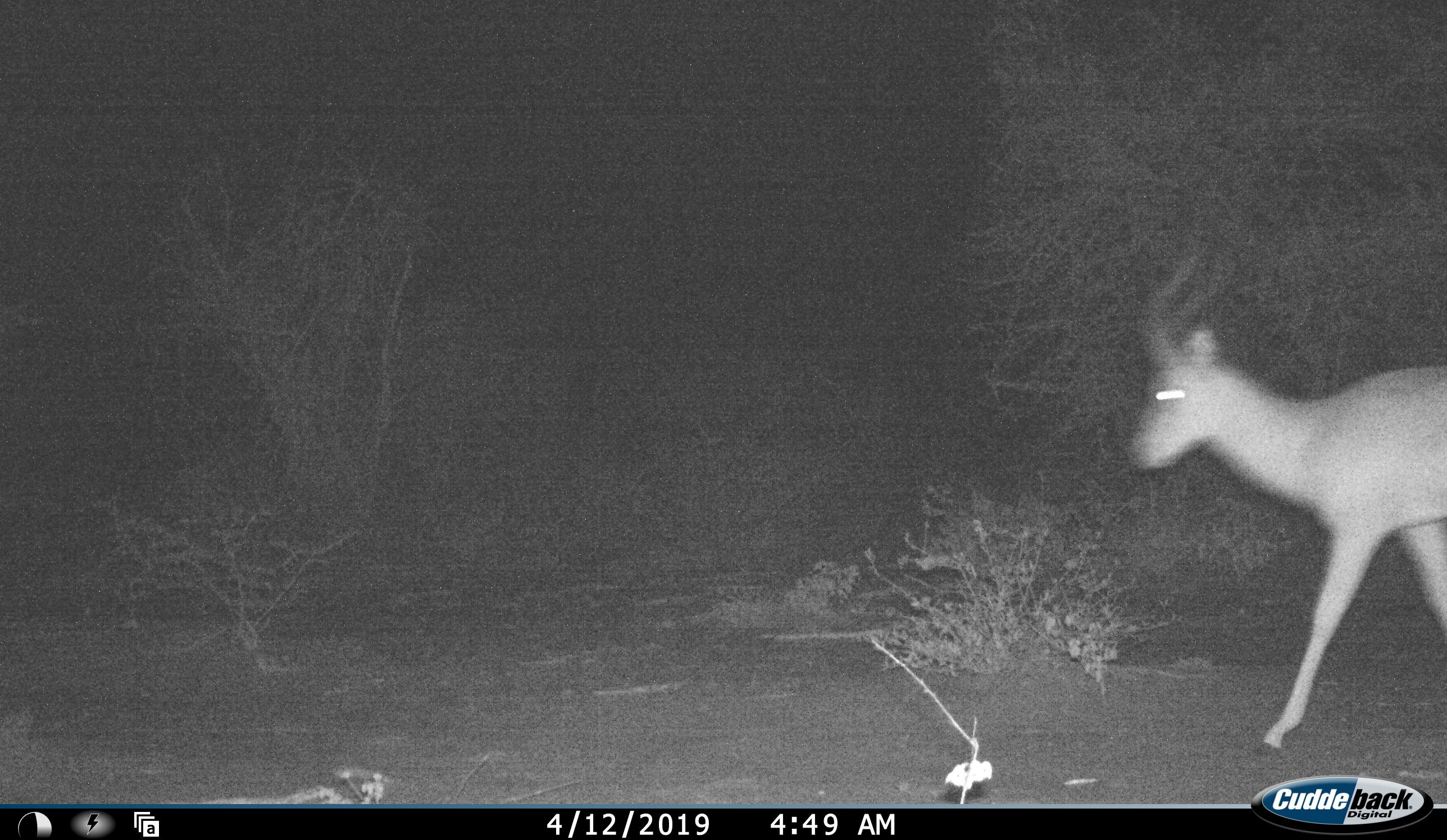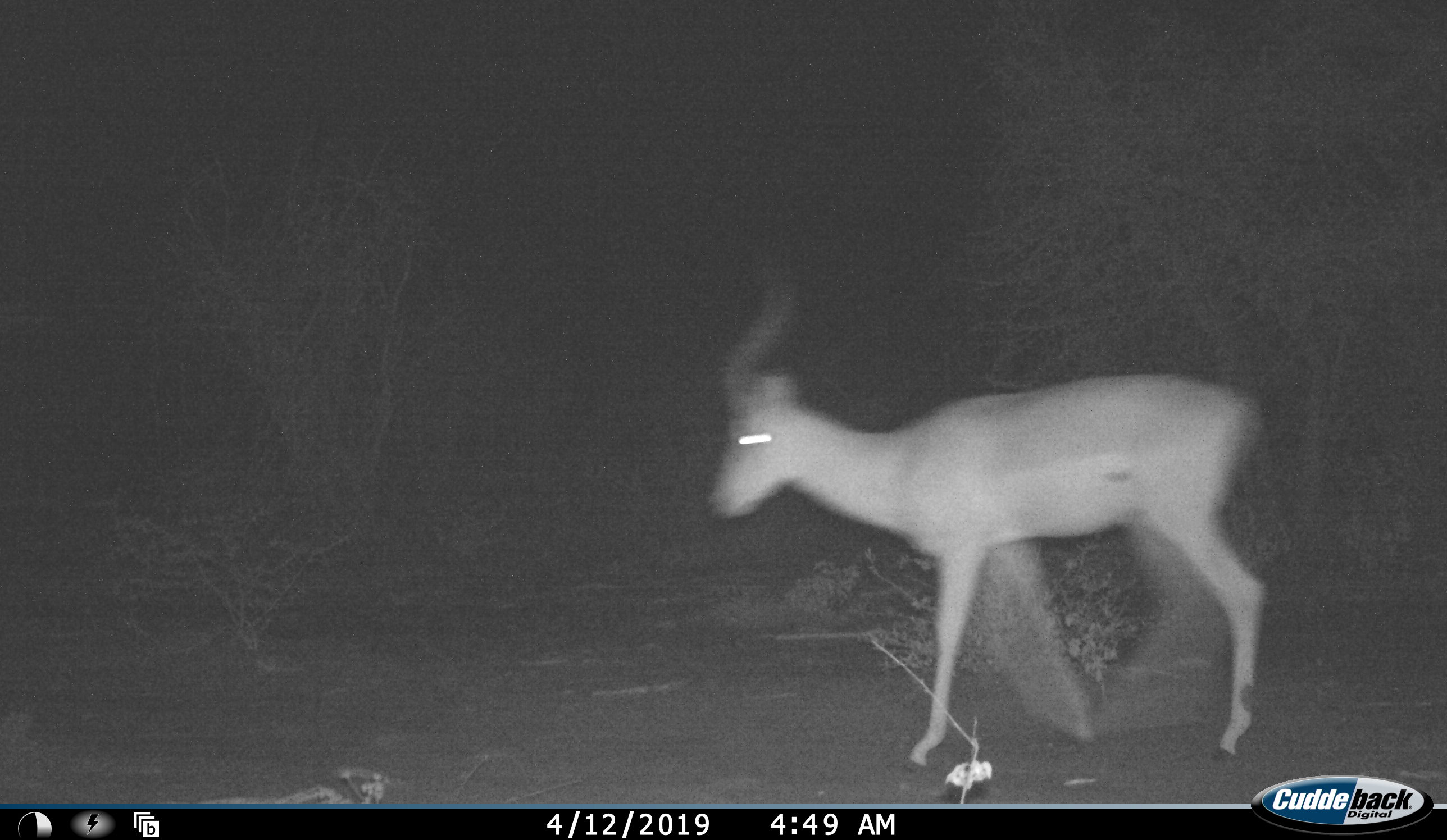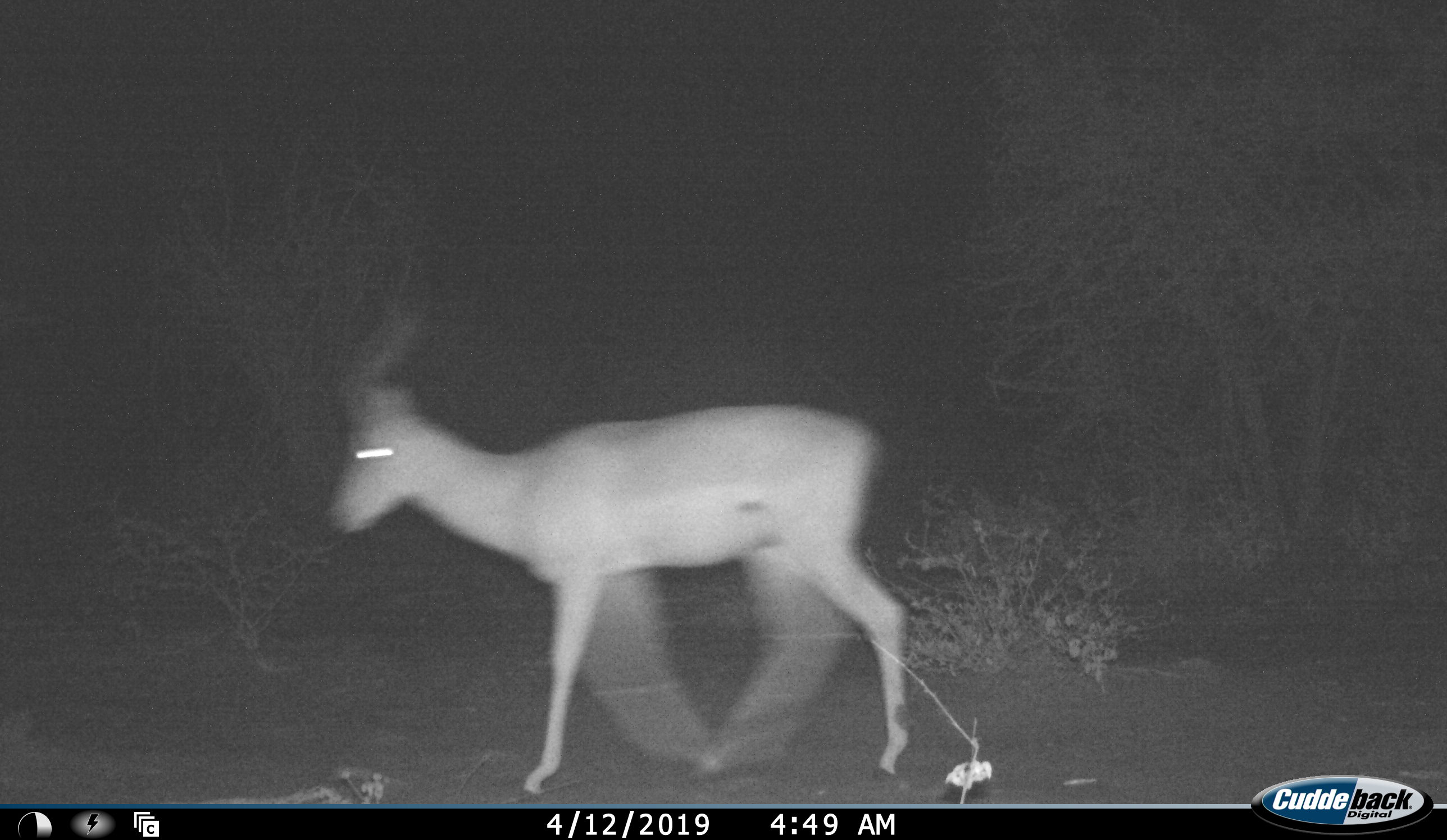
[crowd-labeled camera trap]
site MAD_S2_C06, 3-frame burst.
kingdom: Animalia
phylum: Chordata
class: Mammalia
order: Artiodactyla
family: Bovidae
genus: Aepyceros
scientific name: Aepyceros melampus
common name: impala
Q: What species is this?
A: Impala (Aepyceros melampus).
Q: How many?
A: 1.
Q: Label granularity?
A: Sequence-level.